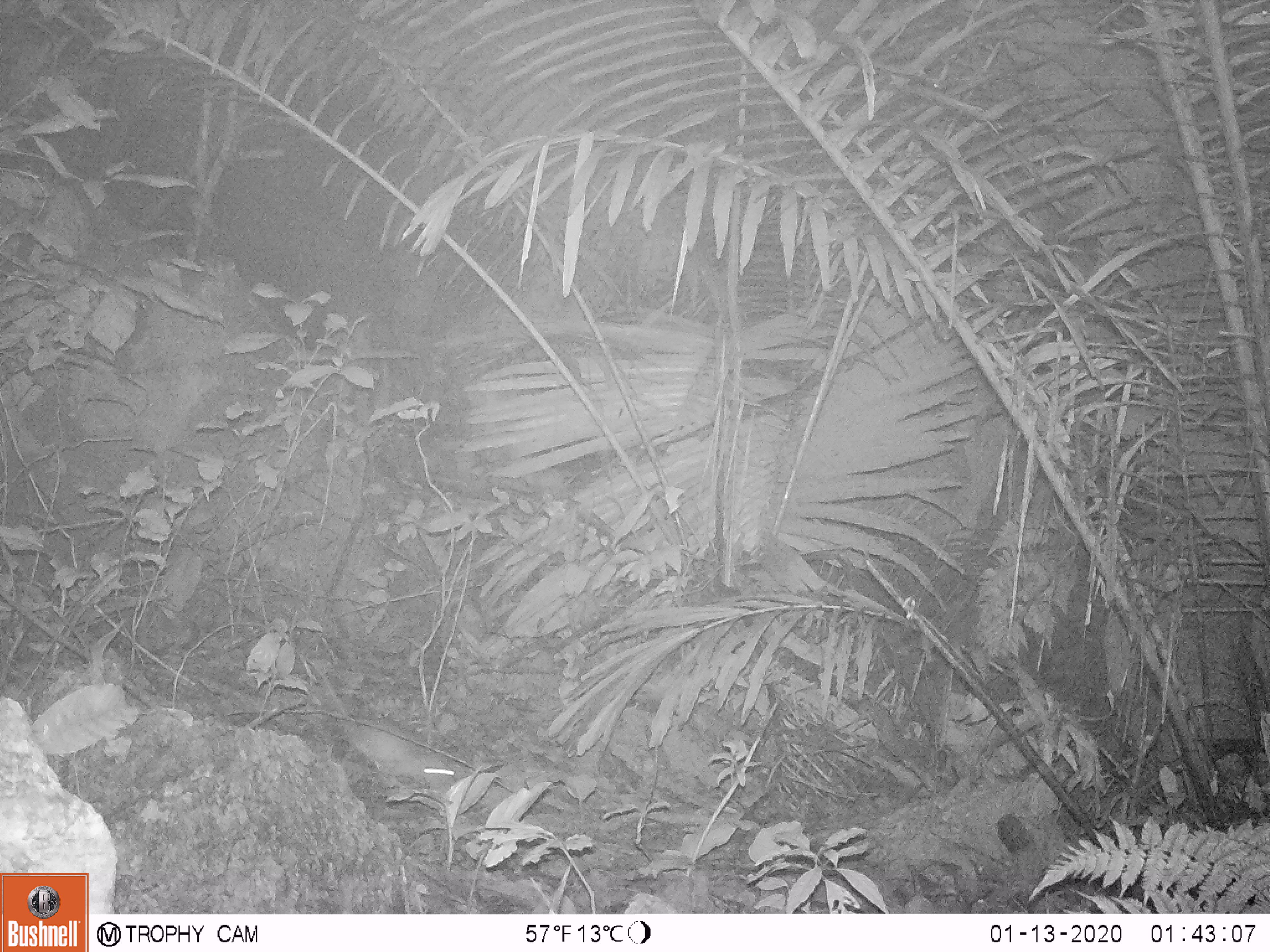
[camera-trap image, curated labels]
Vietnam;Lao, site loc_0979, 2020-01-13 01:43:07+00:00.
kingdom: Animalia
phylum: Chordata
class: Mammalia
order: Rodentia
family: Muridae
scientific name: Muridae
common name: old-world mice and rats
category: unidentified murid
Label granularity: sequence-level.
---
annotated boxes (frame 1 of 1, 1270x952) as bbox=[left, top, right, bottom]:
unidentified murid: bbox=[300, 654, 461, 791]